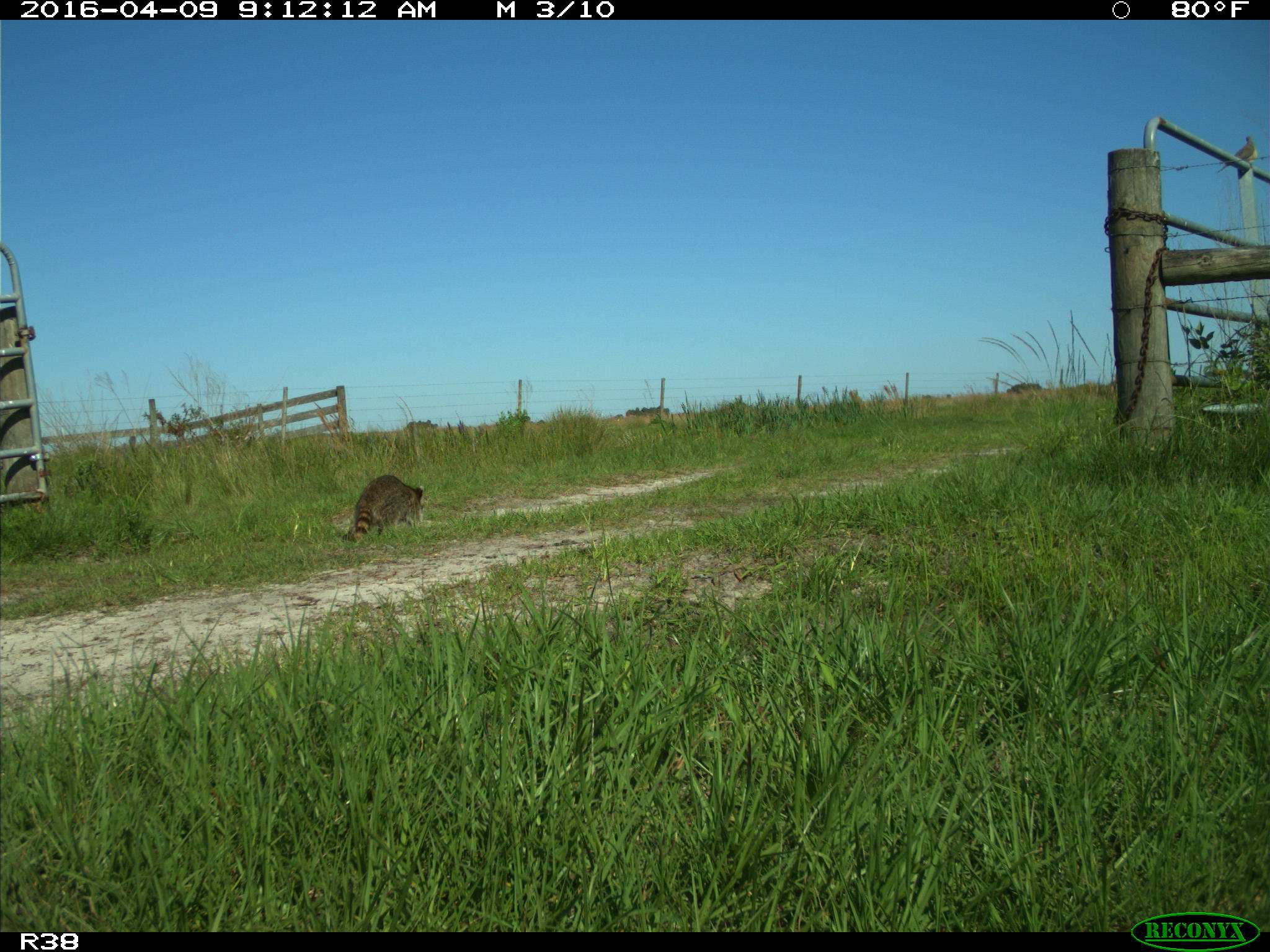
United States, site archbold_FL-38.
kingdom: Animalia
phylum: Chordata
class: Mammalia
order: Carnivora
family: Procyonidae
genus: Procyon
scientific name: Procyon lotor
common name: common raccoon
Procyon lotor (common raccoon).